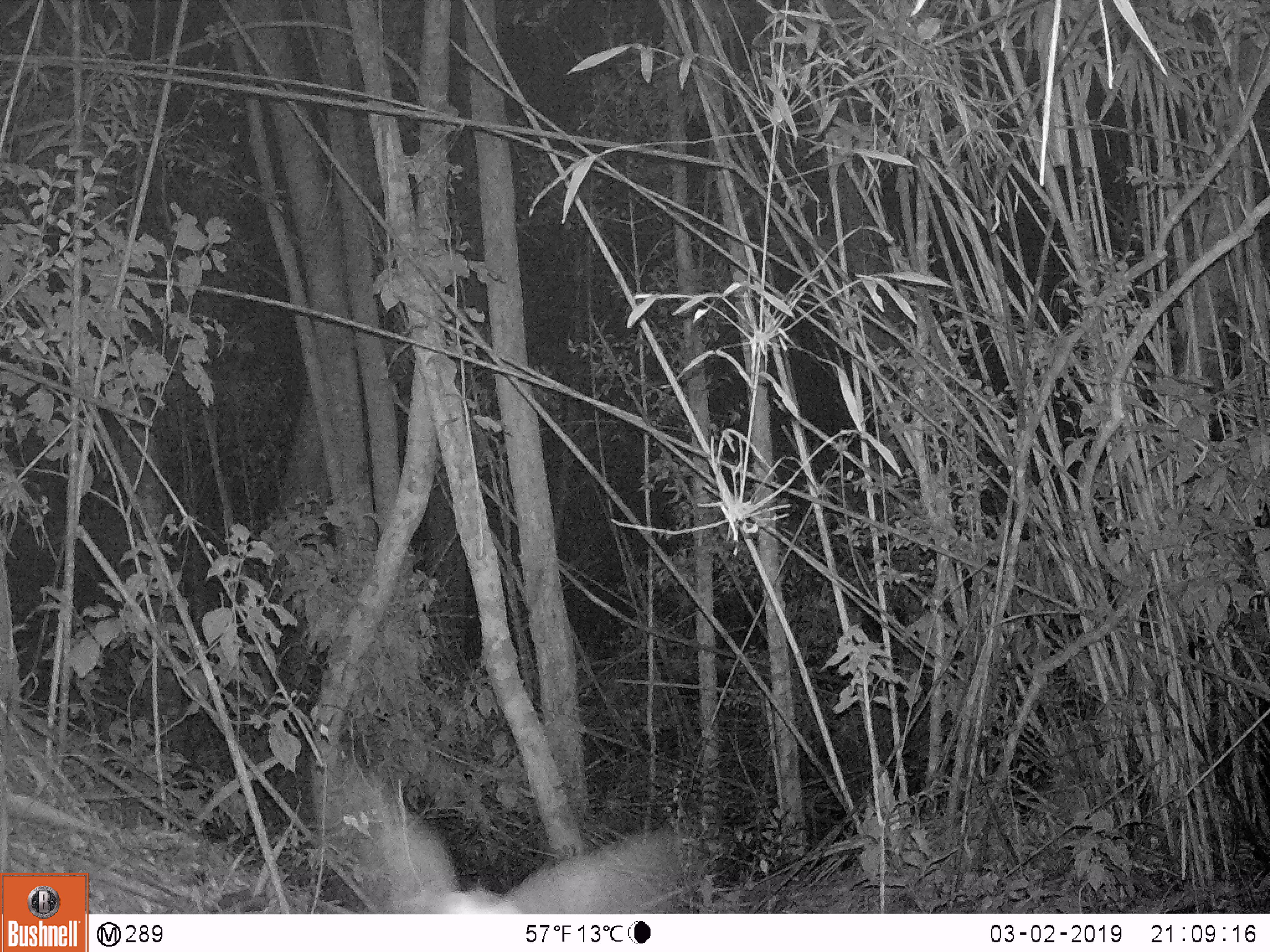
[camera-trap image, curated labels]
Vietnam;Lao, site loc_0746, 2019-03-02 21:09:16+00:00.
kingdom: Animalia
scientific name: Animalia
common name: animal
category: unidentified animal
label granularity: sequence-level